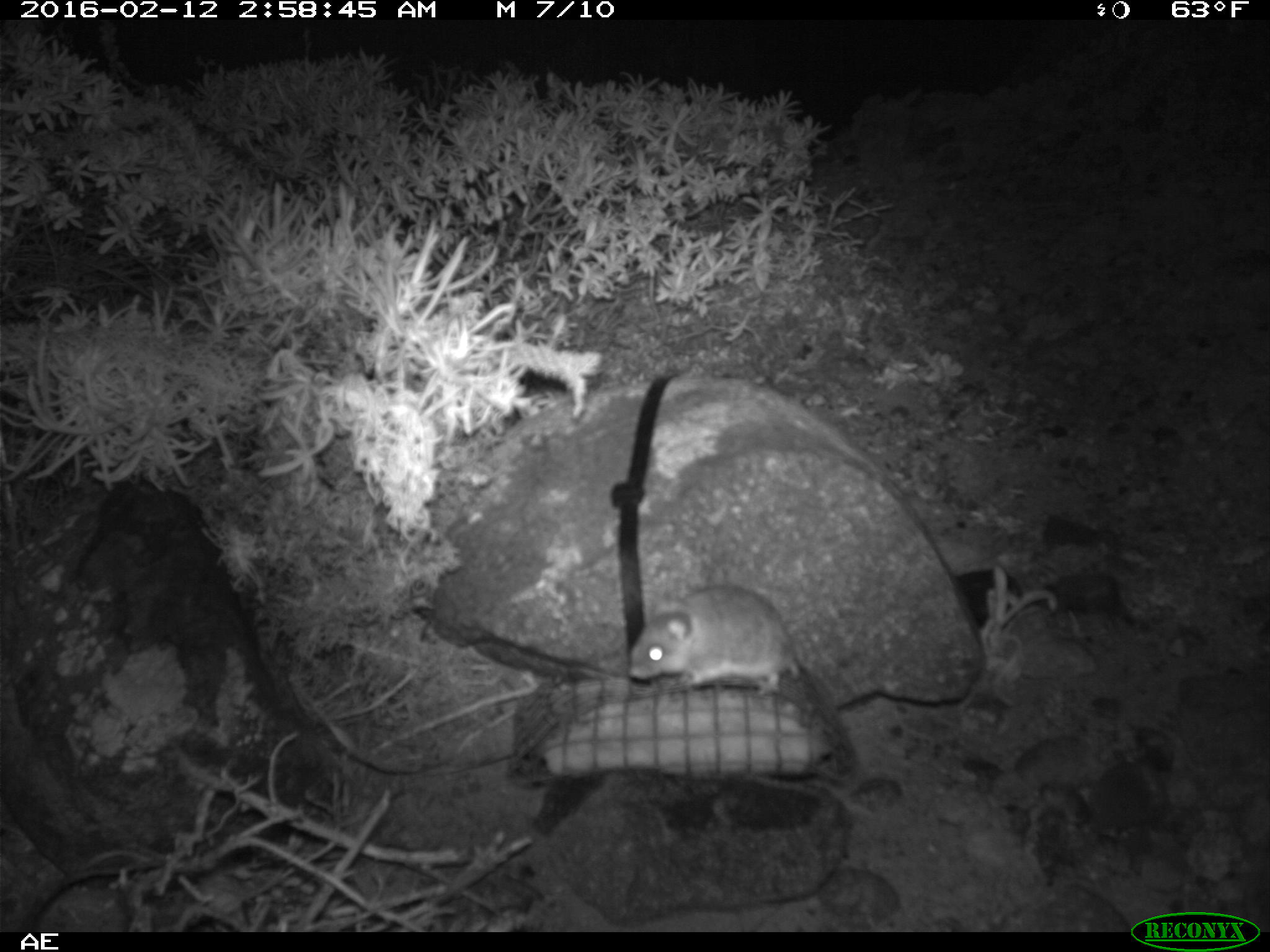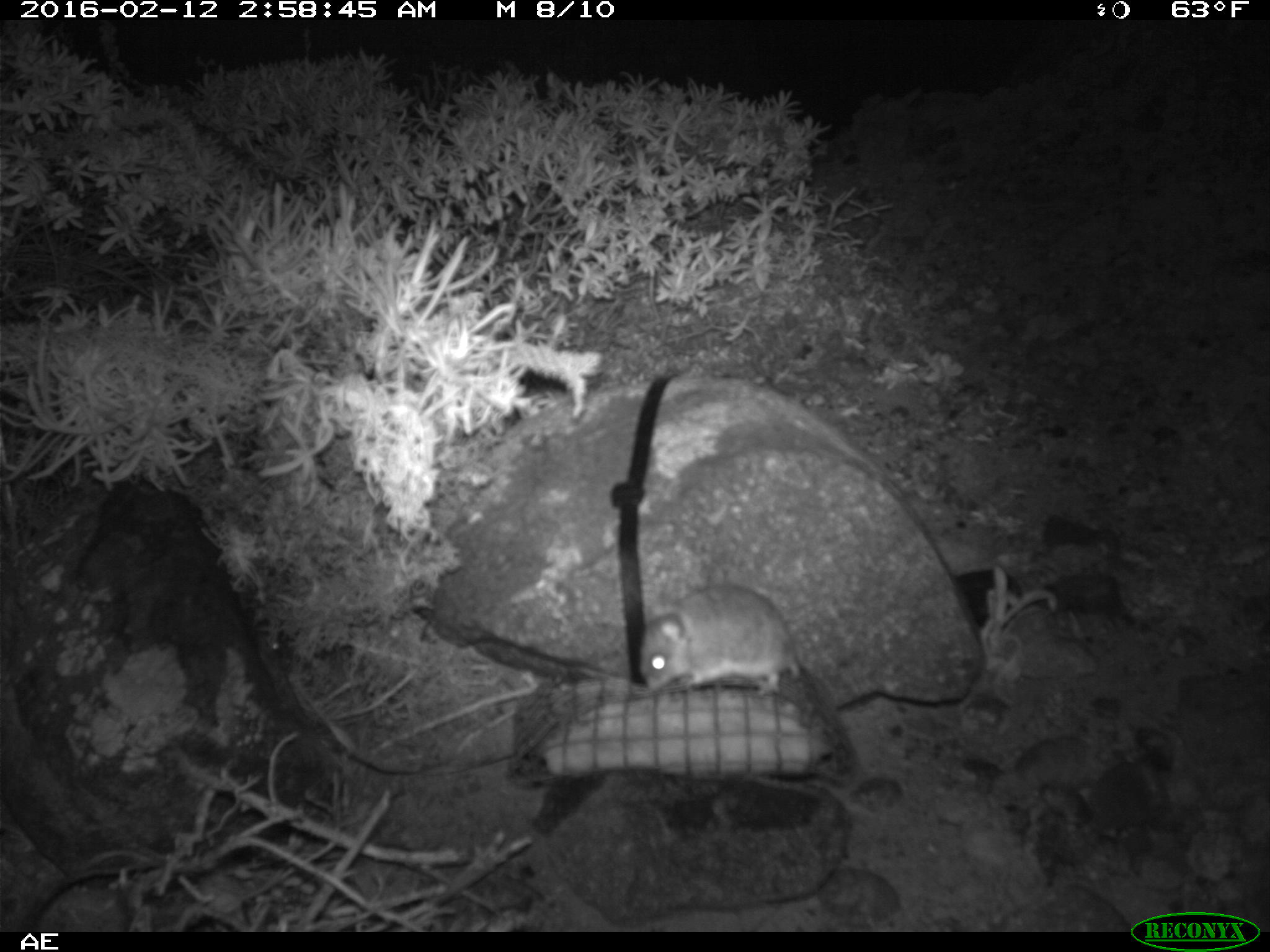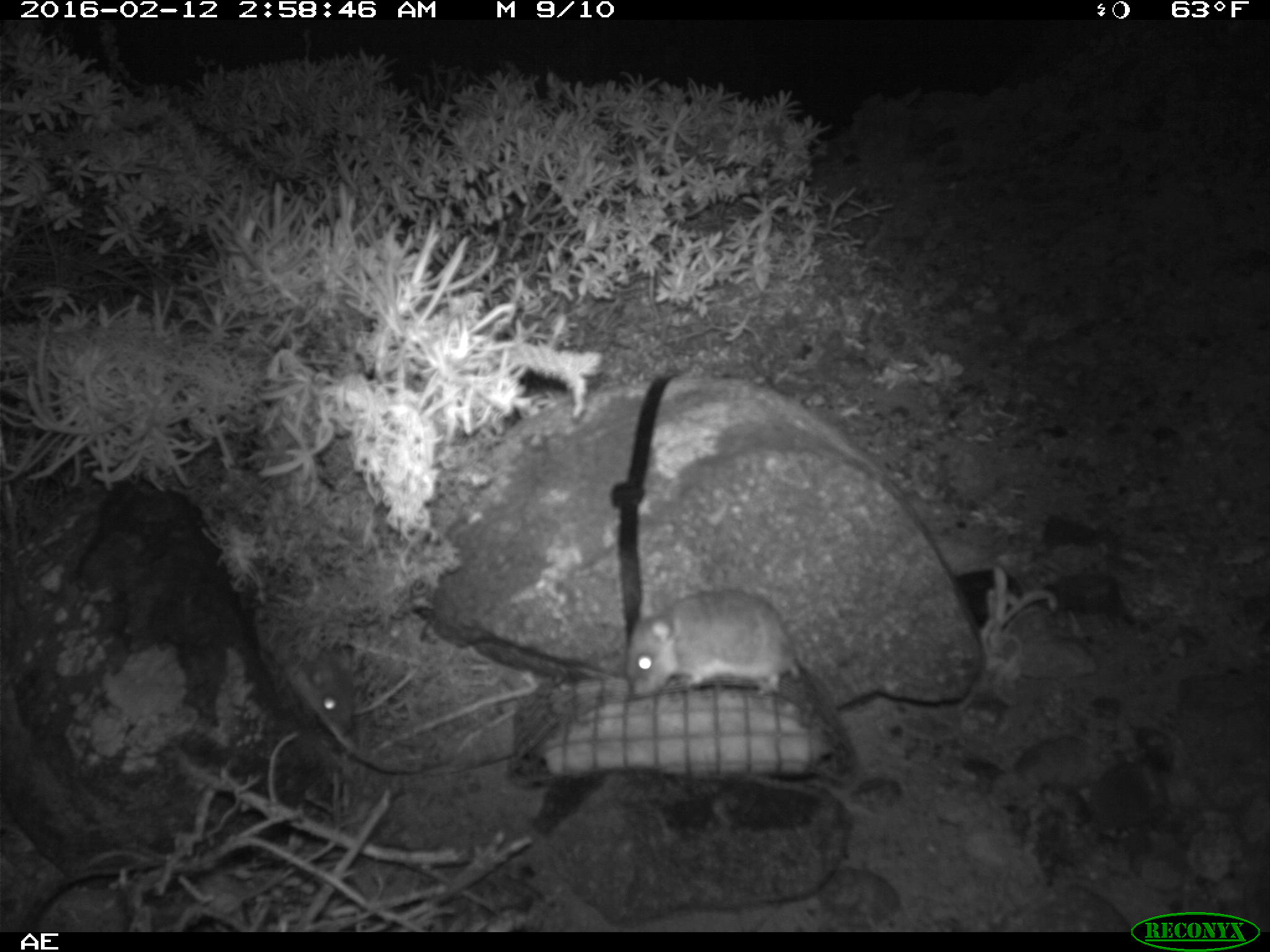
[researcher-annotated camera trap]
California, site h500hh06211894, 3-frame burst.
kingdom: Animalia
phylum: Chordata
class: Mammalia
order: Rodentia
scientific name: Rodentia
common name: rodent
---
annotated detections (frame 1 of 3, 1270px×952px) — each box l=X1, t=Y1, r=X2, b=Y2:
rodent: l=629, t=586, r=799, b=695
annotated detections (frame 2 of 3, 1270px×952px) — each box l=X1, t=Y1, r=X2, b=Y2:
rodent: l=639, t=583, r=814, b=700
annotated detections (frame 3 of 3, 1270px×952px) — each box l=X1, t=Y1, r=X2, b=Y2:
rodent: l=627, t=588, r=802, b=698; l=290, t=645, r=354, b=733